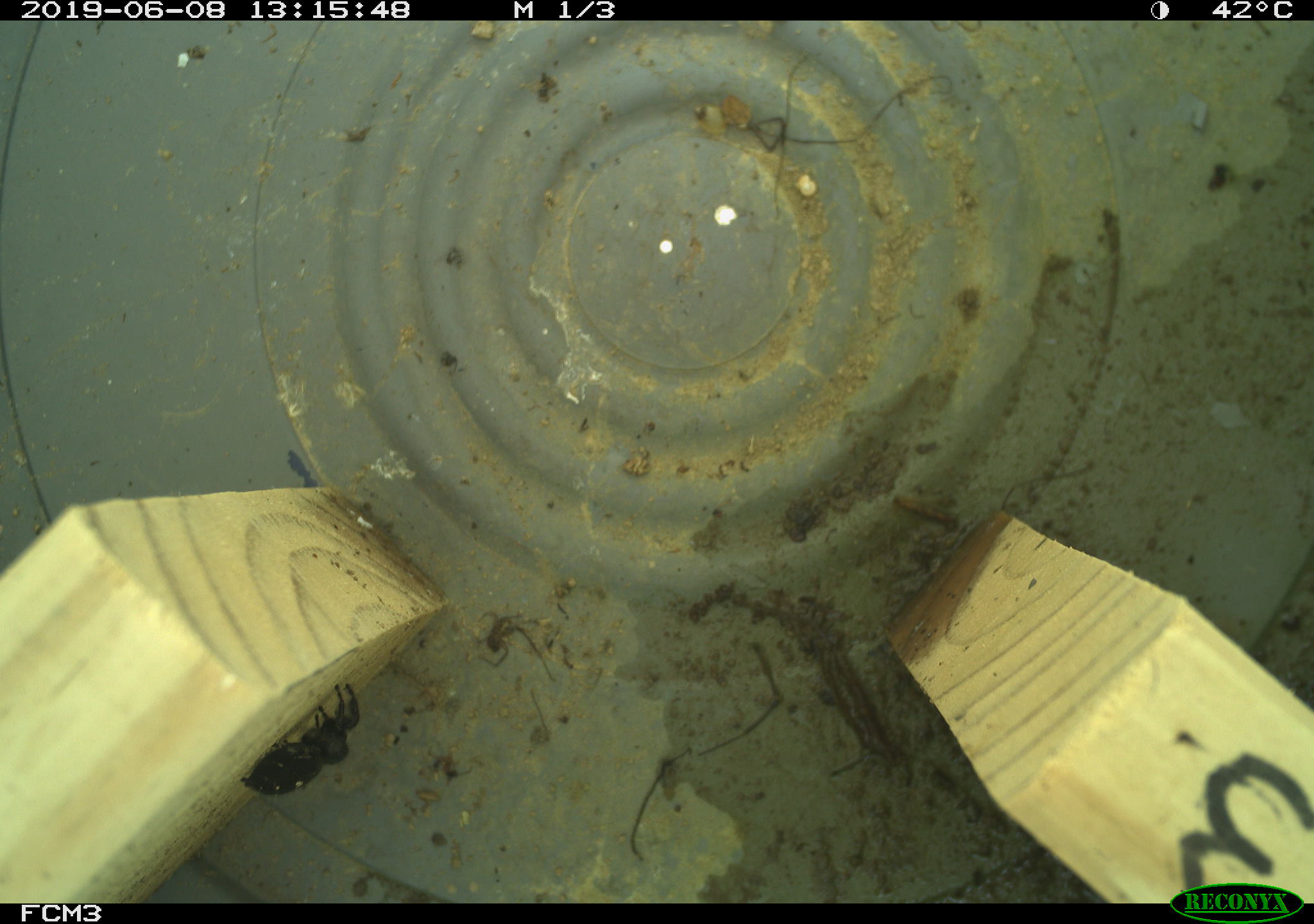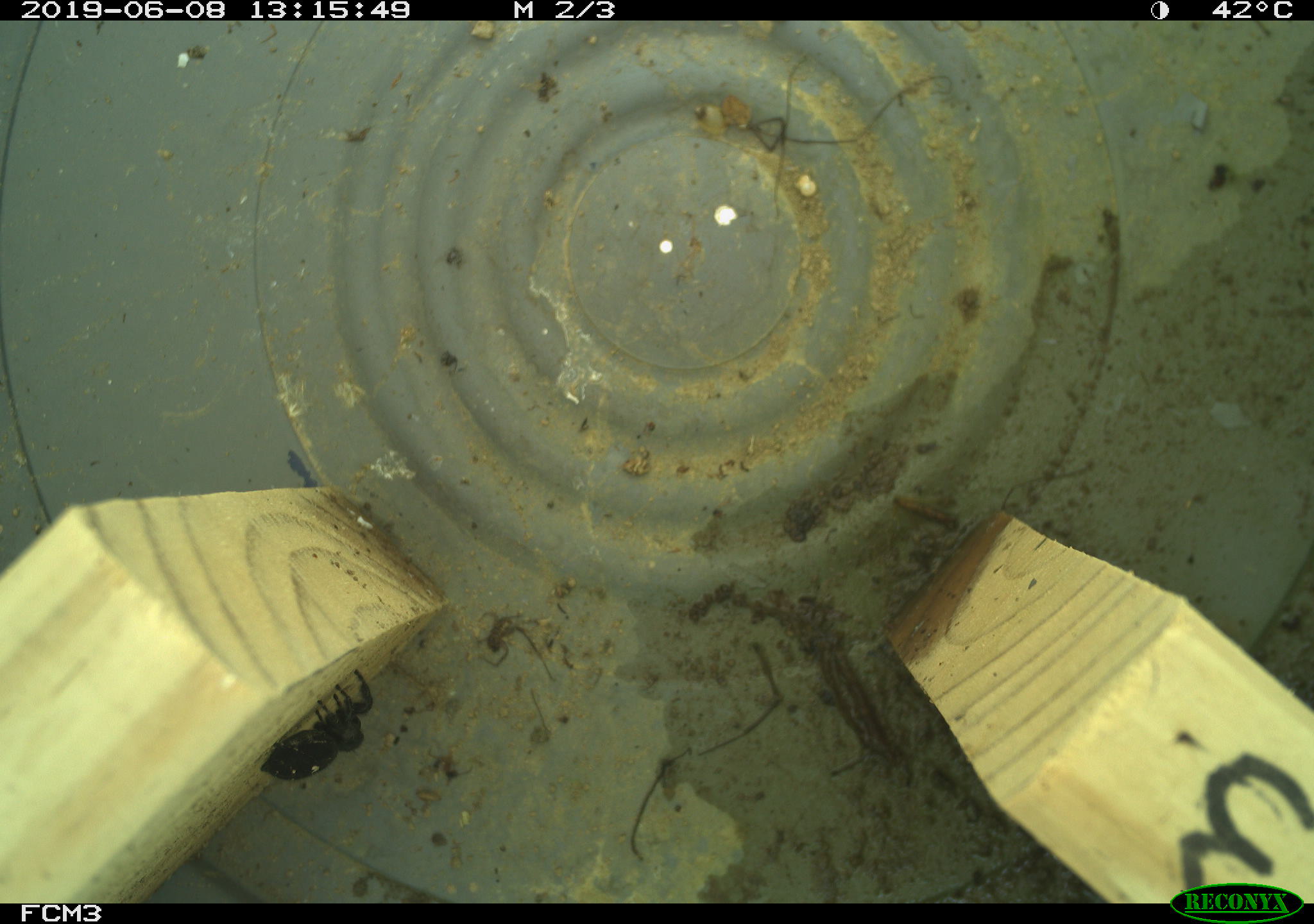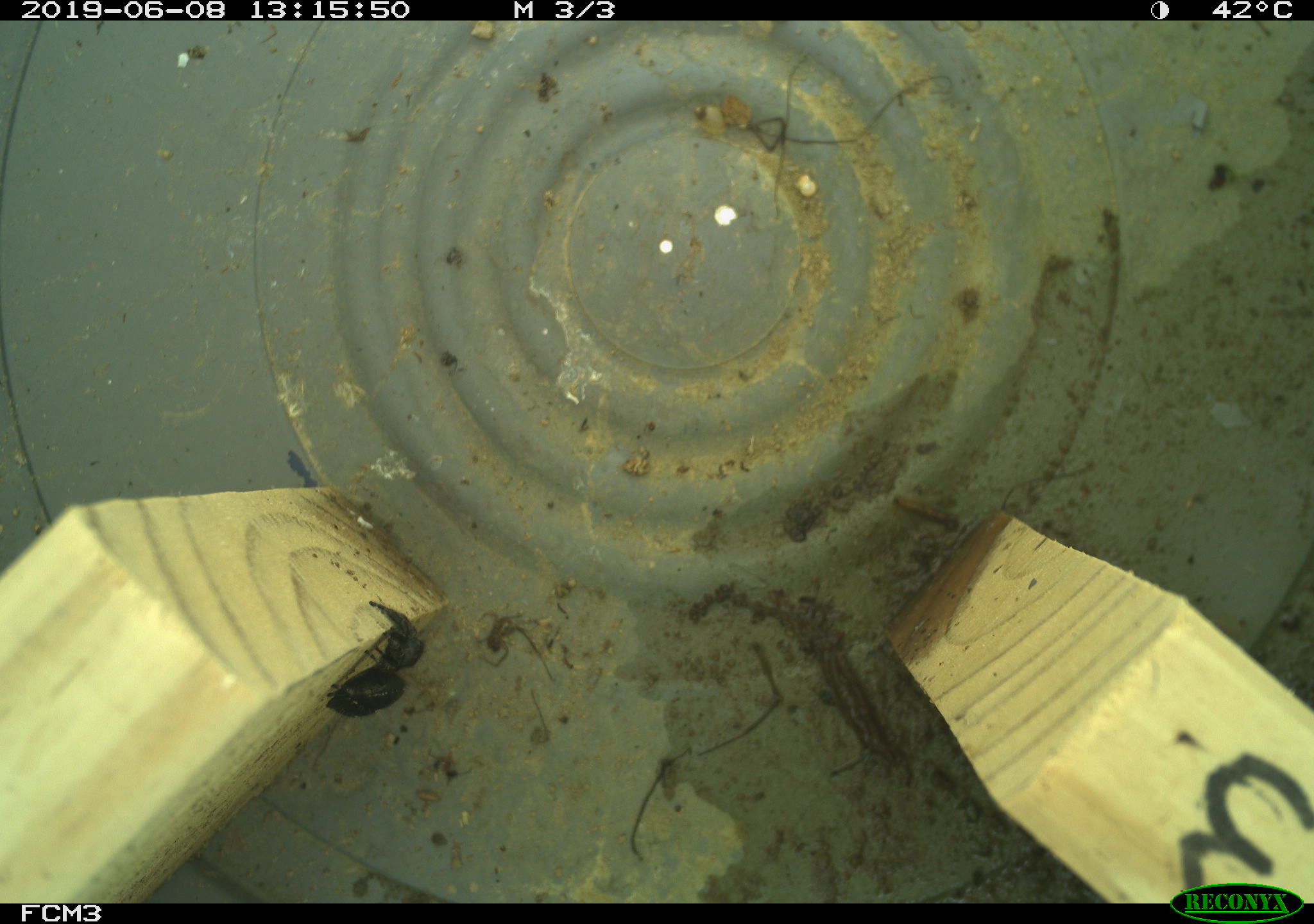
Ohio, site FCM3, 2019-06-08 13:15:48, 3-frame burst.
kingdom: Animalia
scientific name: Animalia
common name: animal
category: invertebrate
Invertebrate (animal) (Animalia).